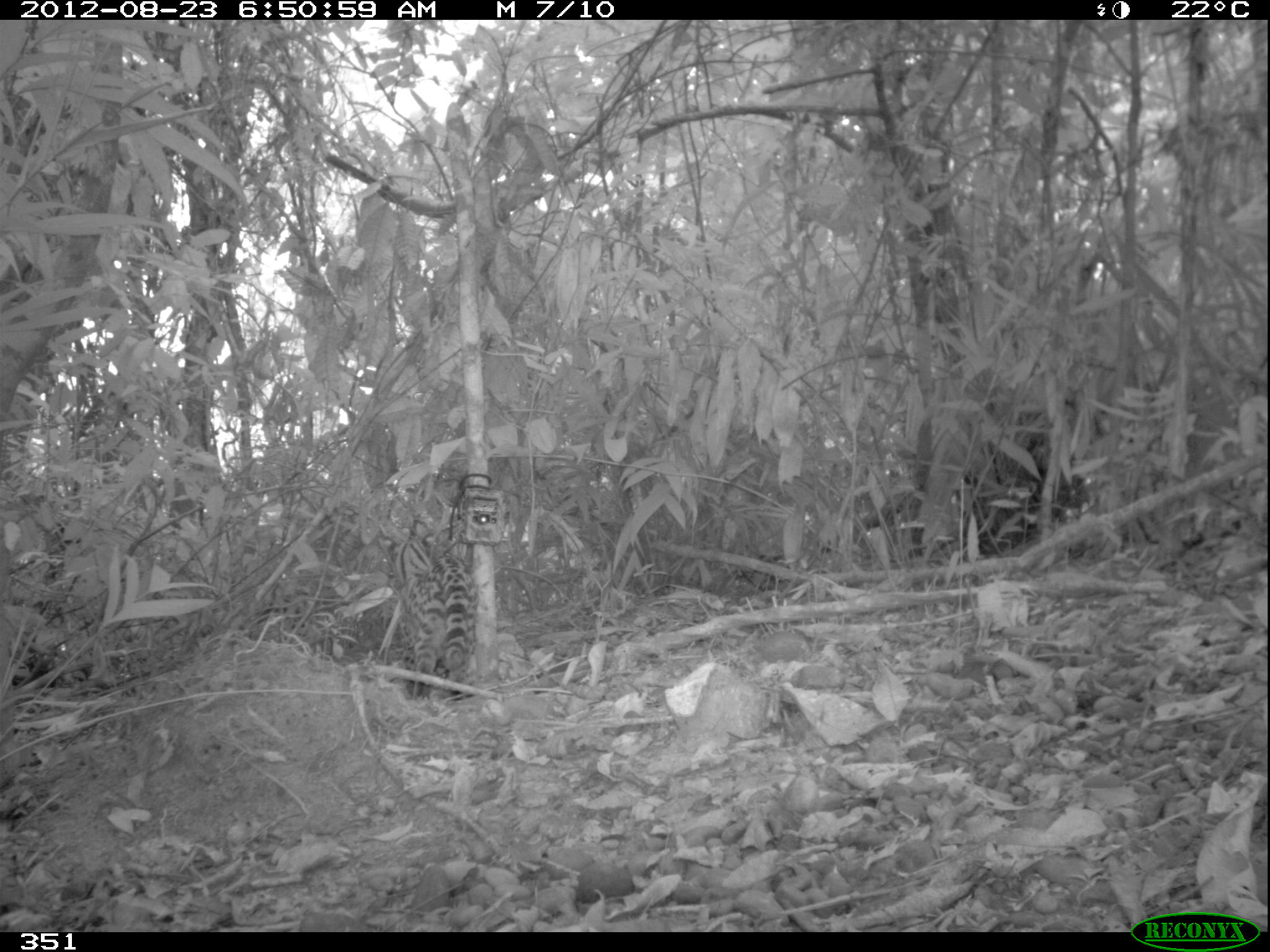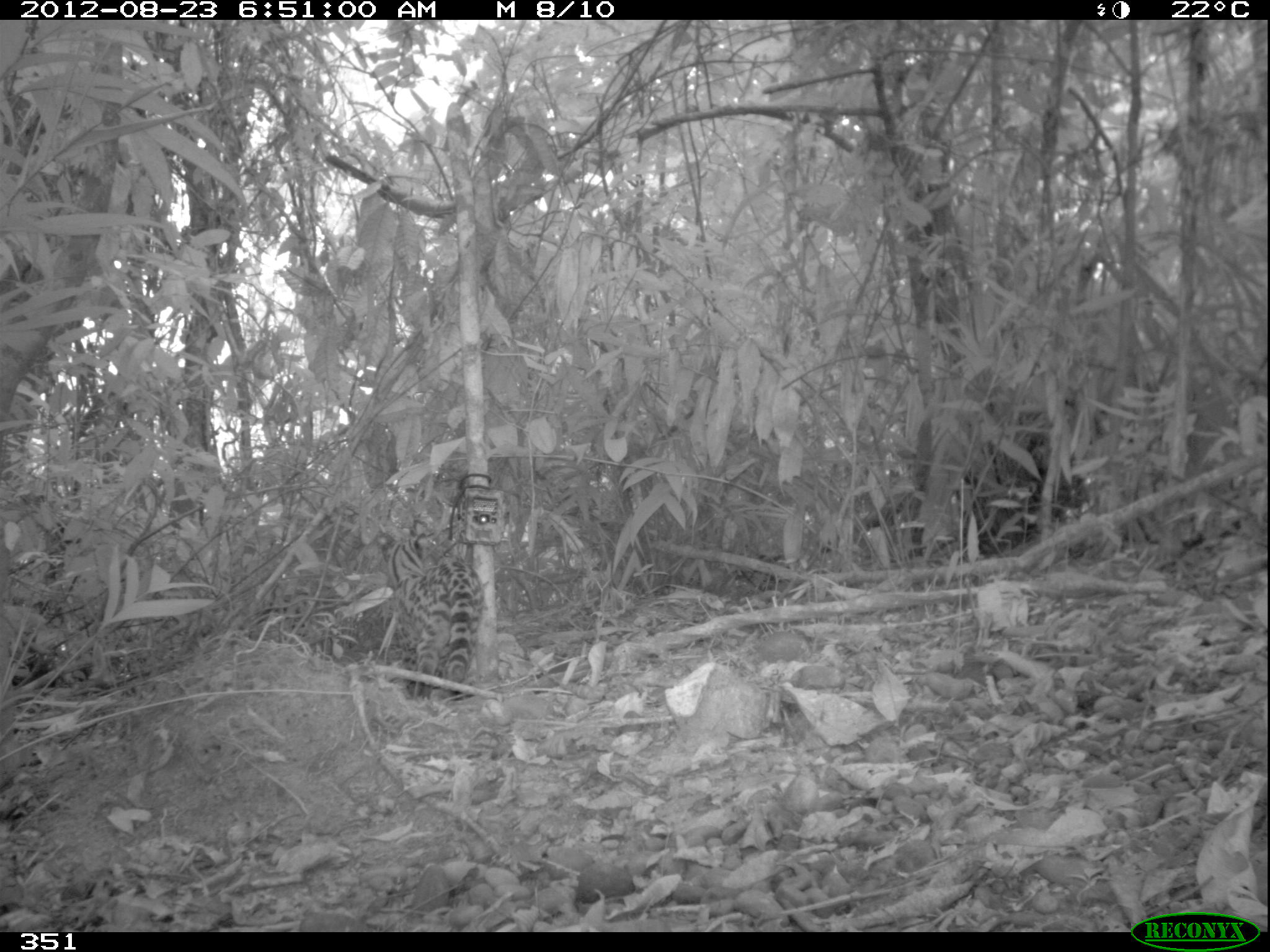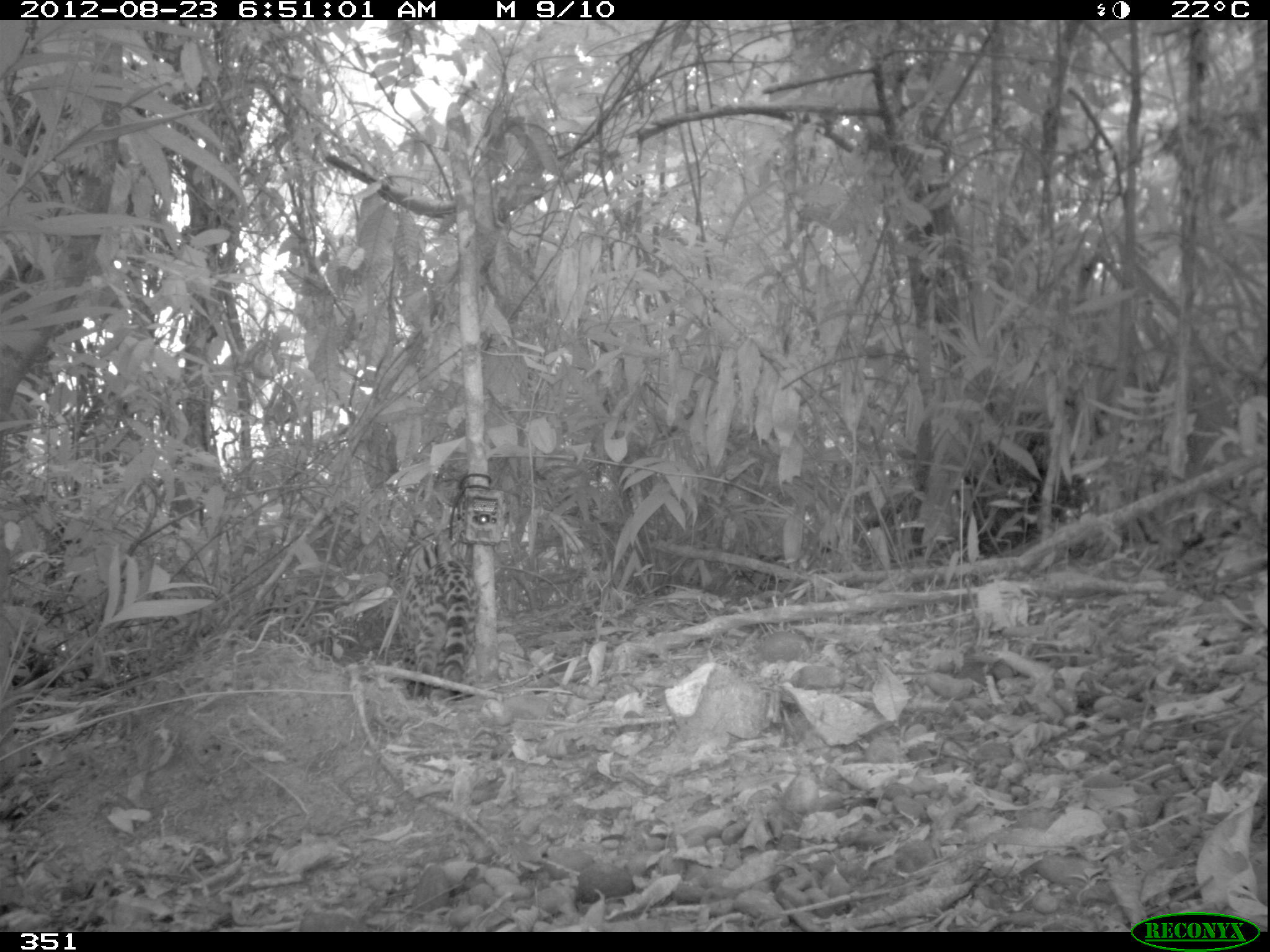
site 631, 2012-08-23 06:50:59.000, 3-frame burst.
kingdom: Animalia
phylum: Chordata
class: Mammalia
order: Carnivora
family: Felidae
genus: Leopardus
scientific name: Leopardus wiedii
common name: margay